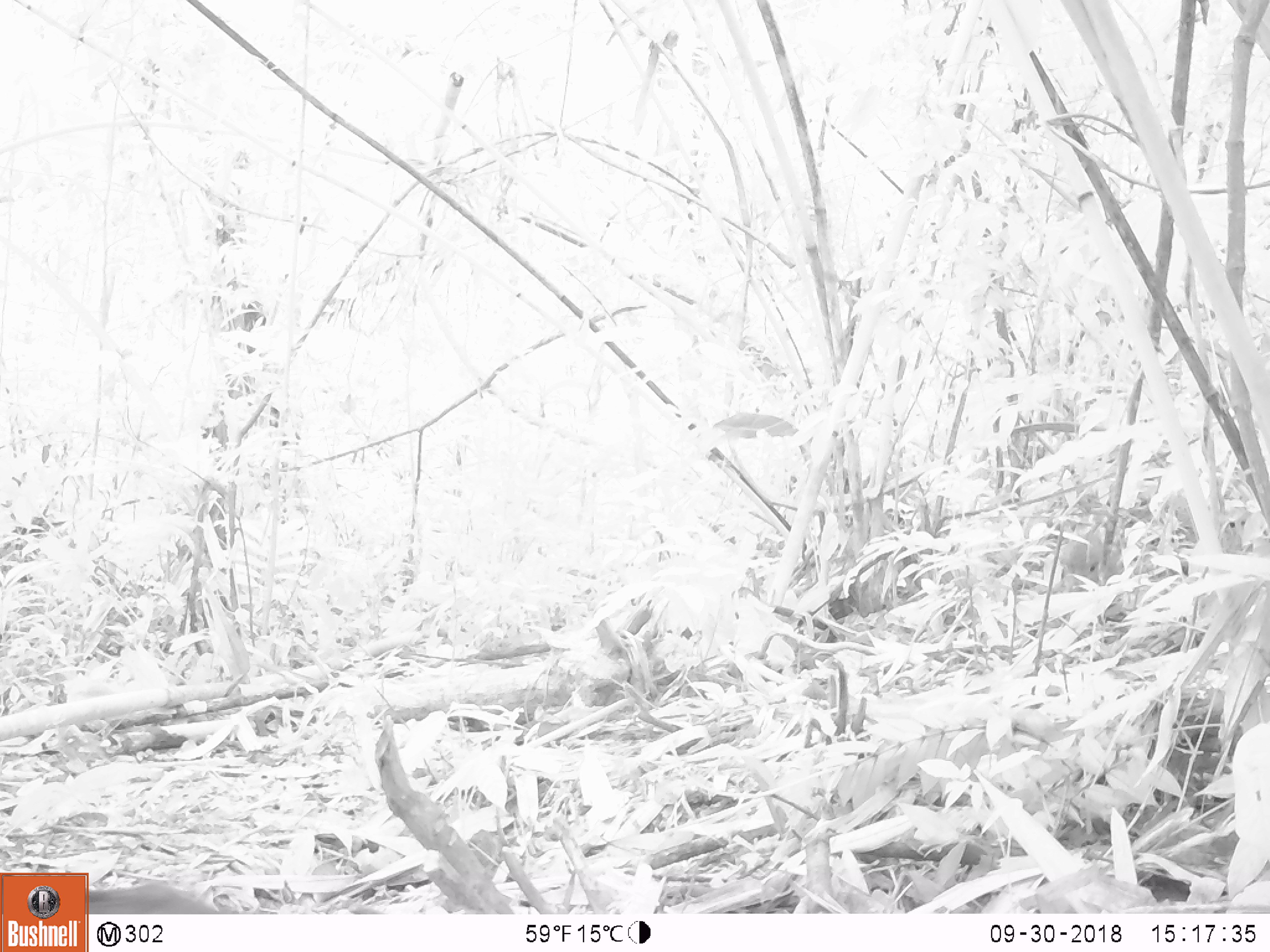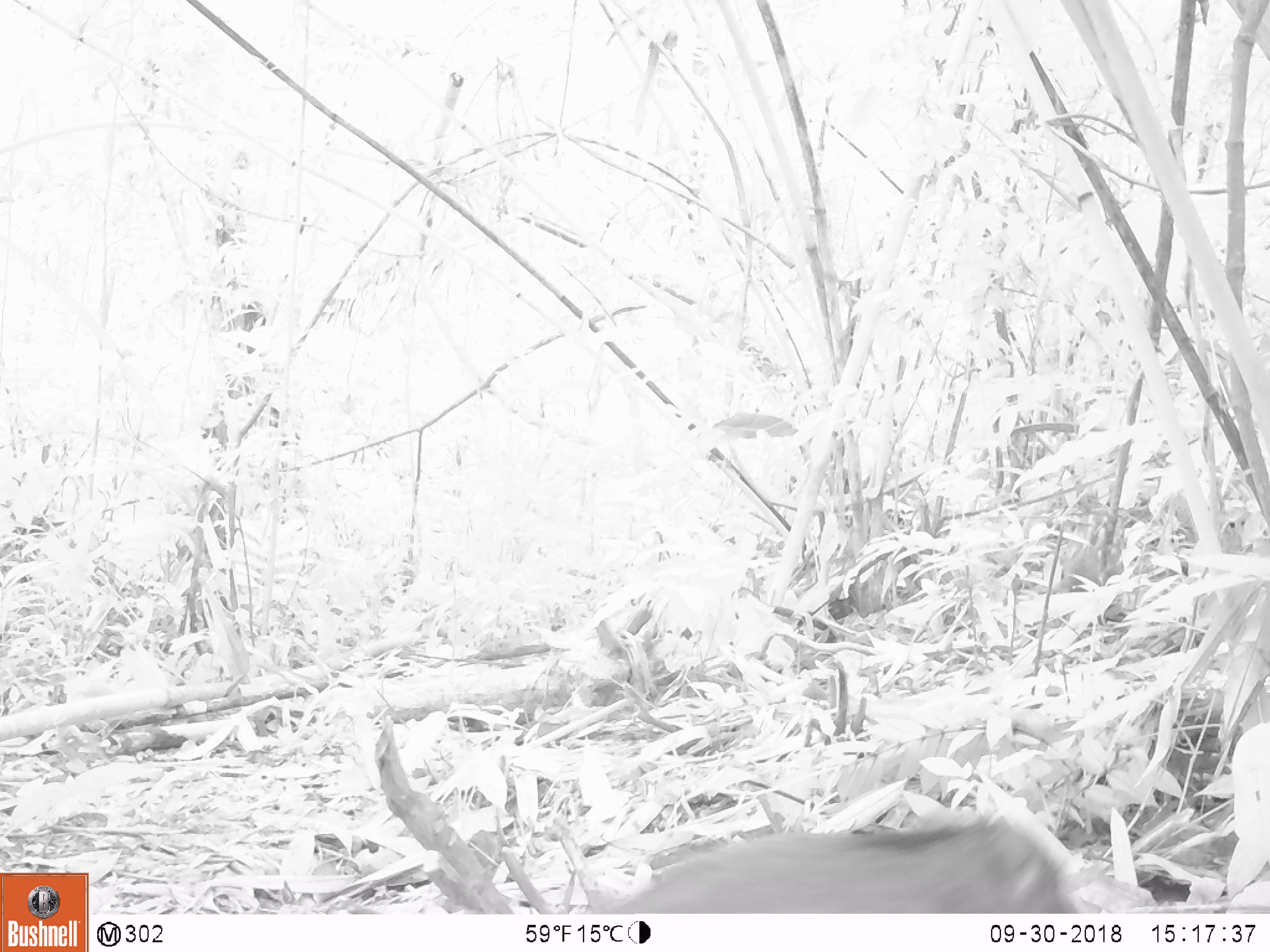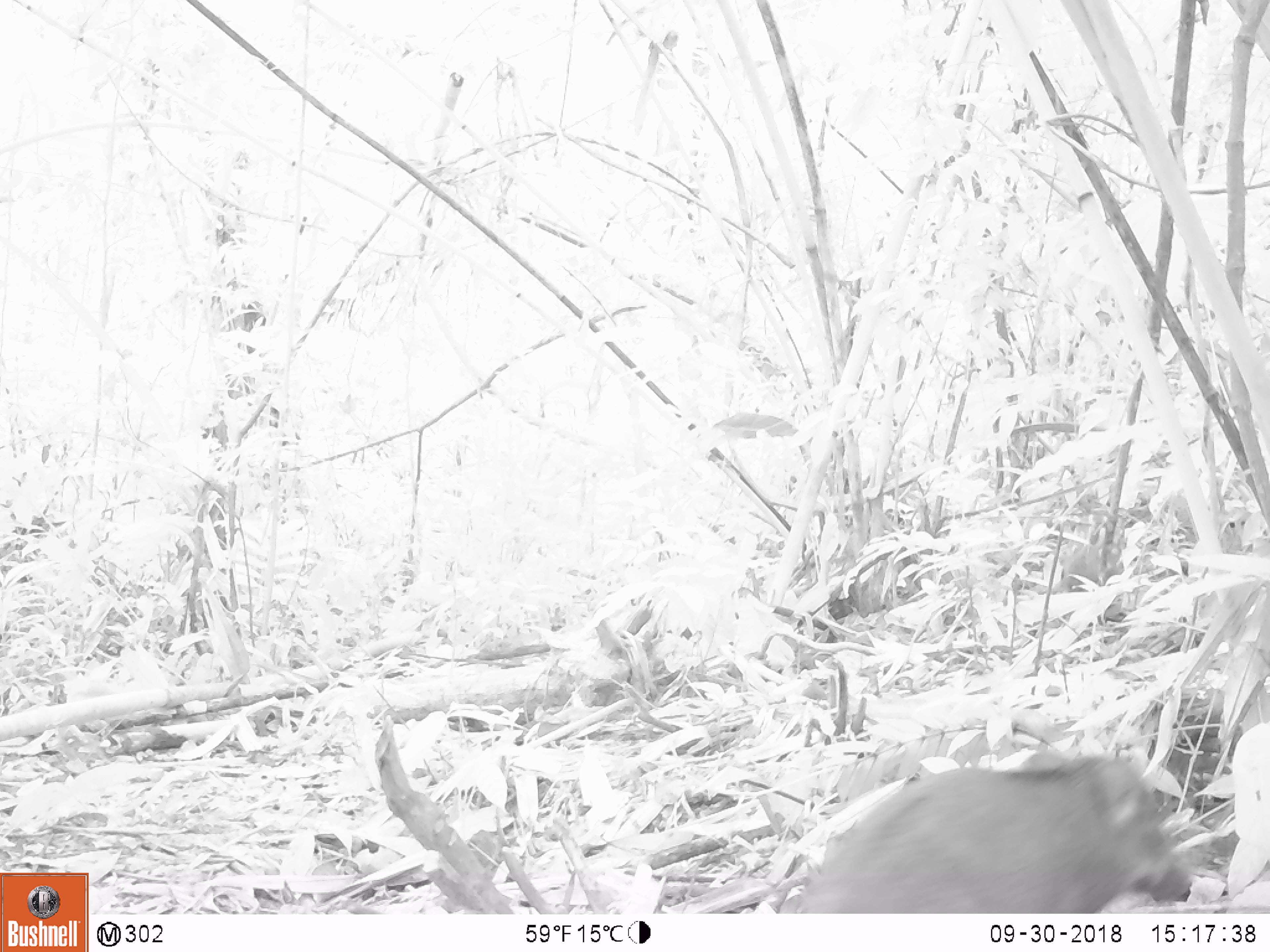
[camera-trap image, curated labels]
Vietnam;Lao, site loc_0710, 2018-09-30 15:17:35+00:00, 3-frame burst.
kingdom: Animalia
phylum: Chordata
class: Mammalia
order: Artiodactyla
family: Suidae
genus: Sus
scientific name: Sus scrofa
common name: eurasian wild pig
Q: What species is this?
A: Eurasian wild pig (Sus scrofa).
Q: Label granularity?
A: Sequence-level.